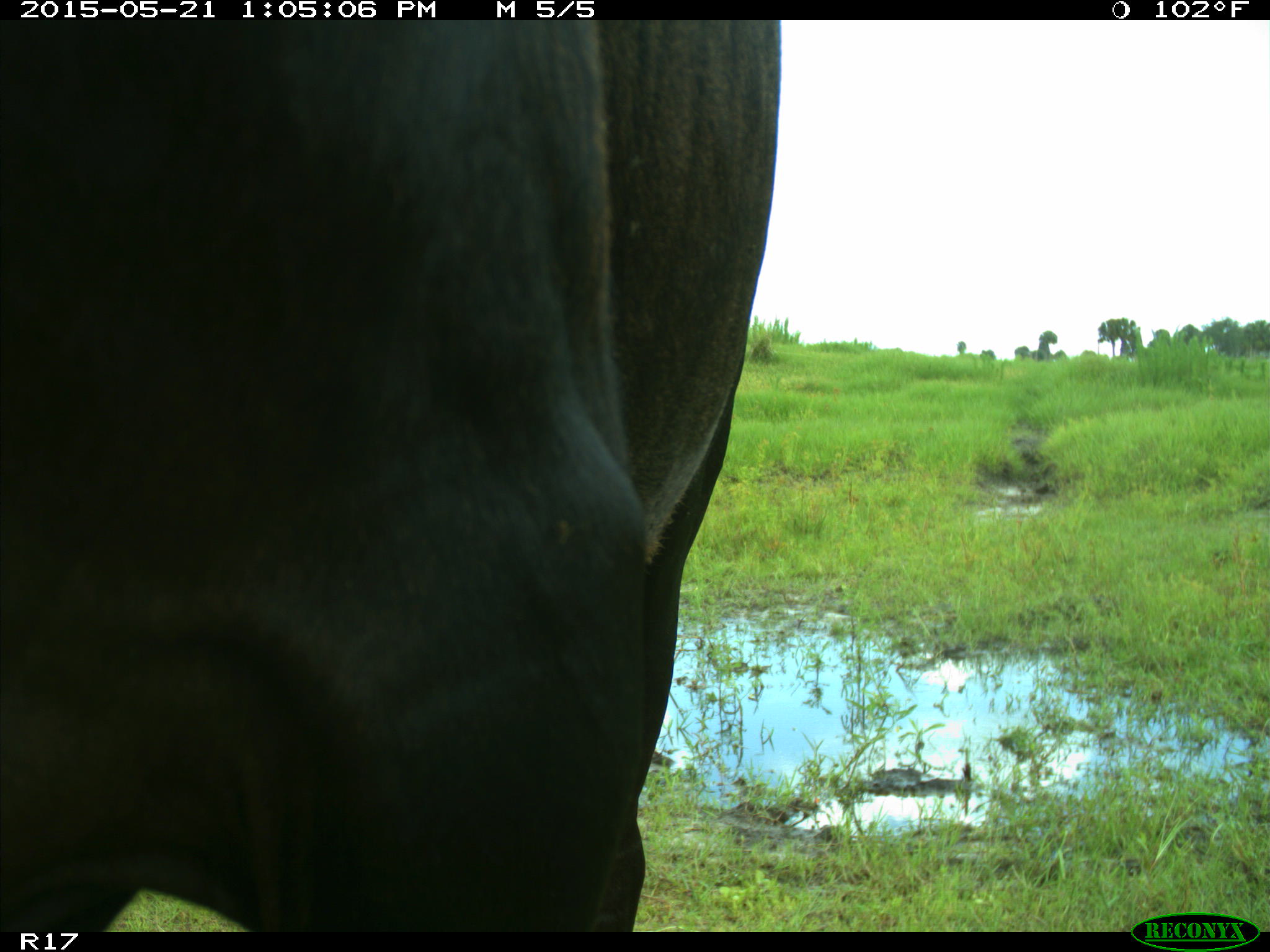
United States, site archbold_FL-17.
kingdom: Animalia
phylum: Chordata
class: Mammalia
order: Artiodactyla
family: Bovidae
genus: Bos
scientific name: Bos taurus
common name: domestic cow